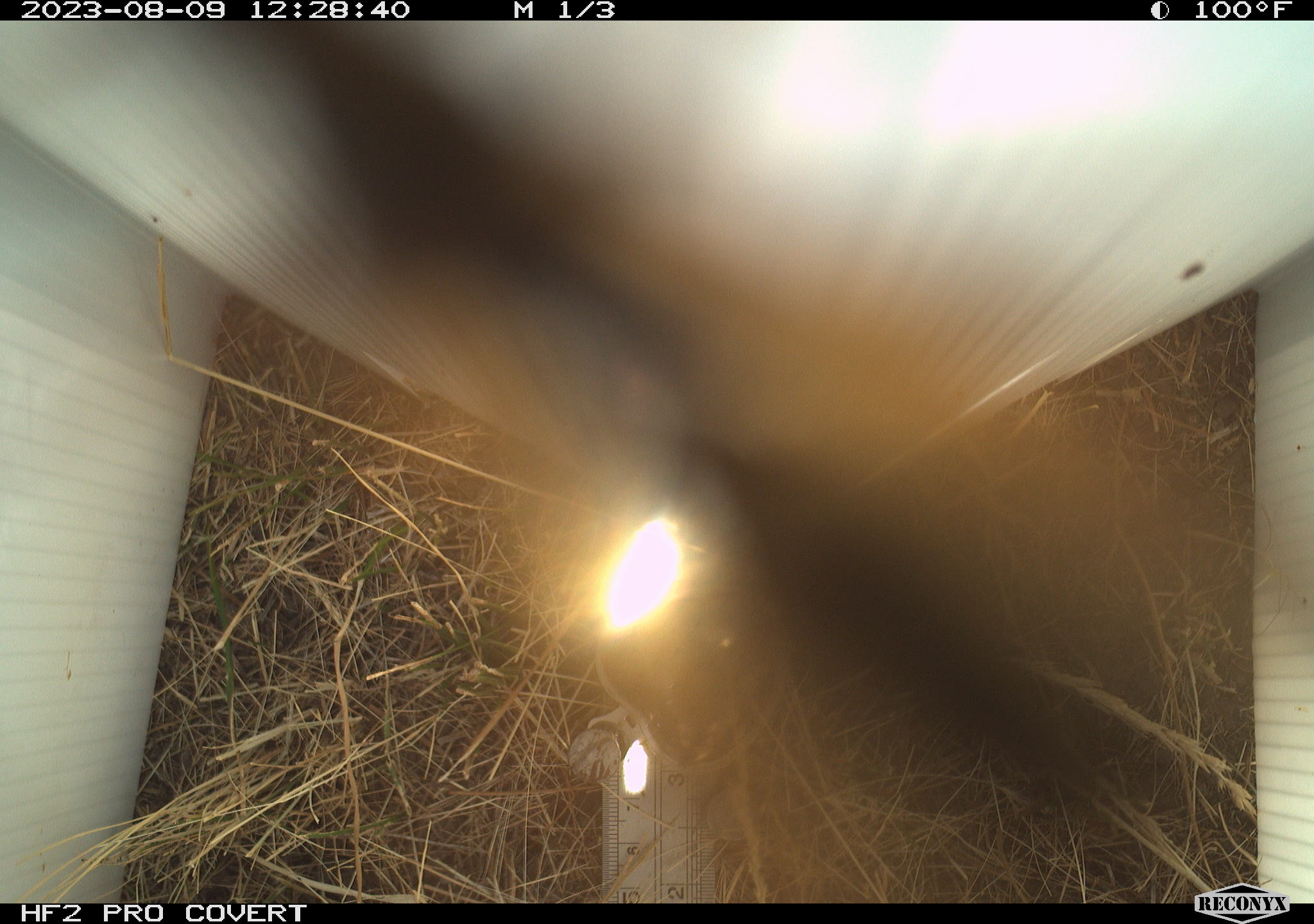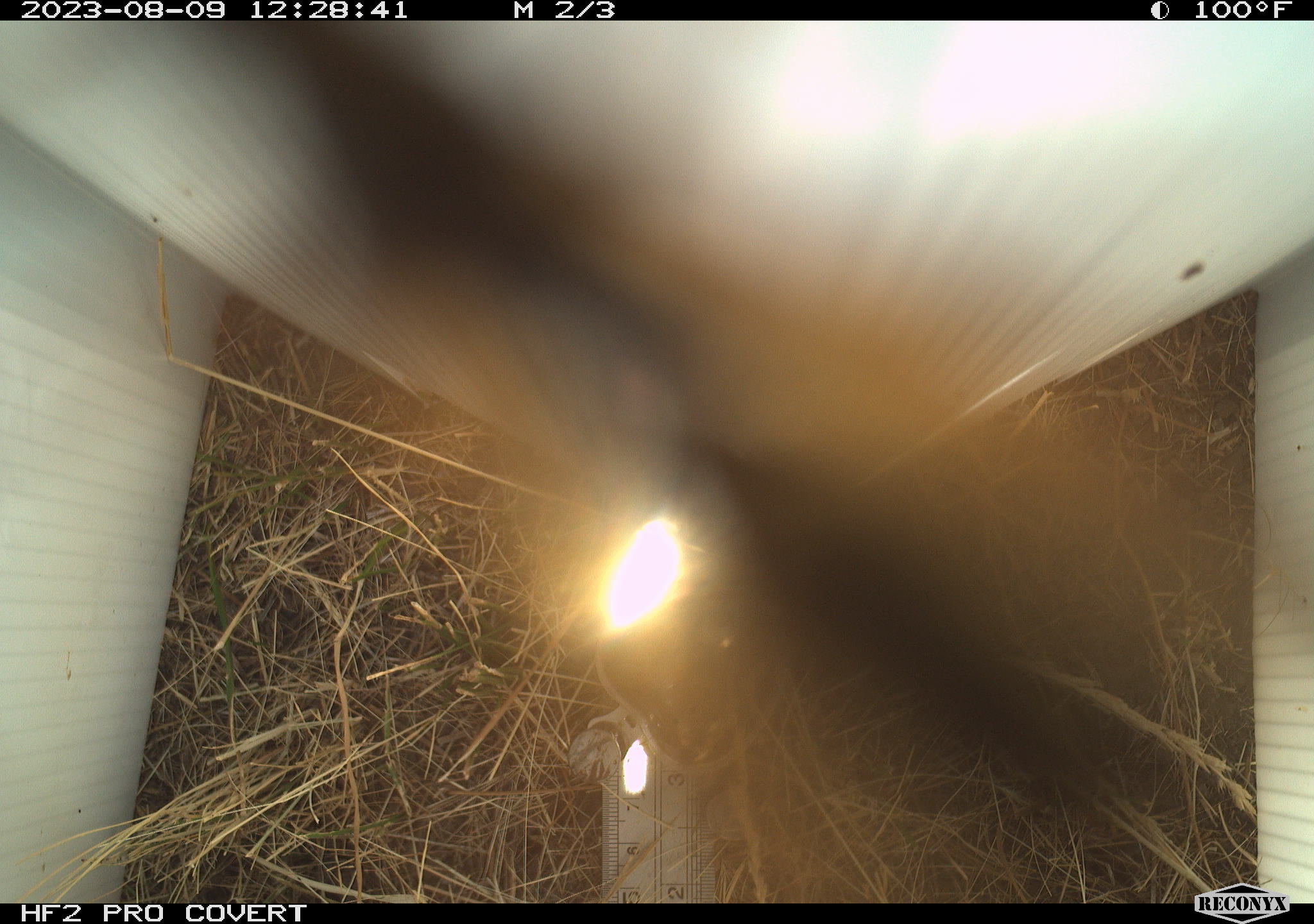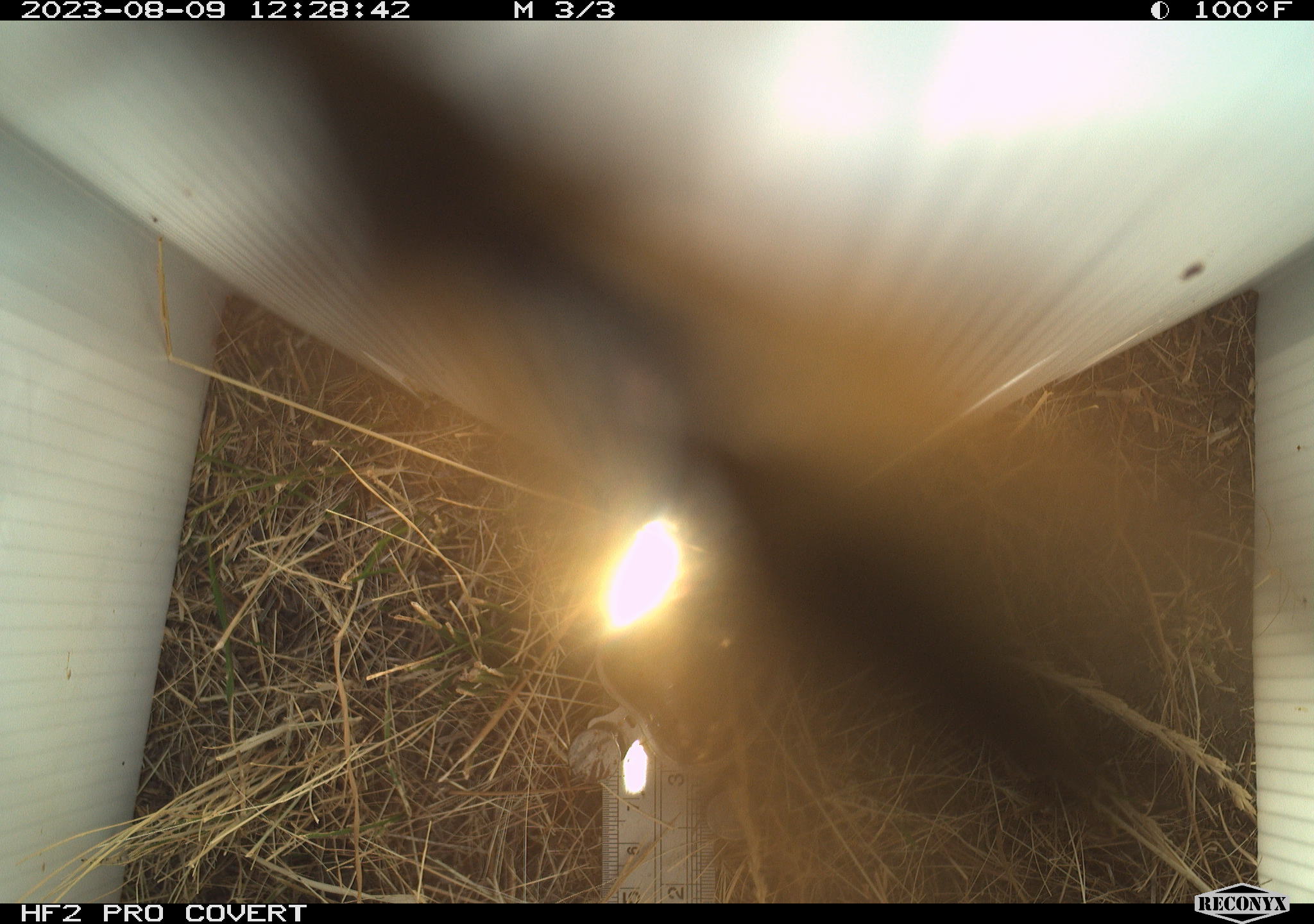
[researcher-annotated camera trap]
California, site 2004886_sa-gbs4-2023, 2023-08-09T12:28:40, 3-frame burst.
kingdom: Animalia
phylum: Arthropoda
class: Insecta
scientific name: Insecta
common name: insect